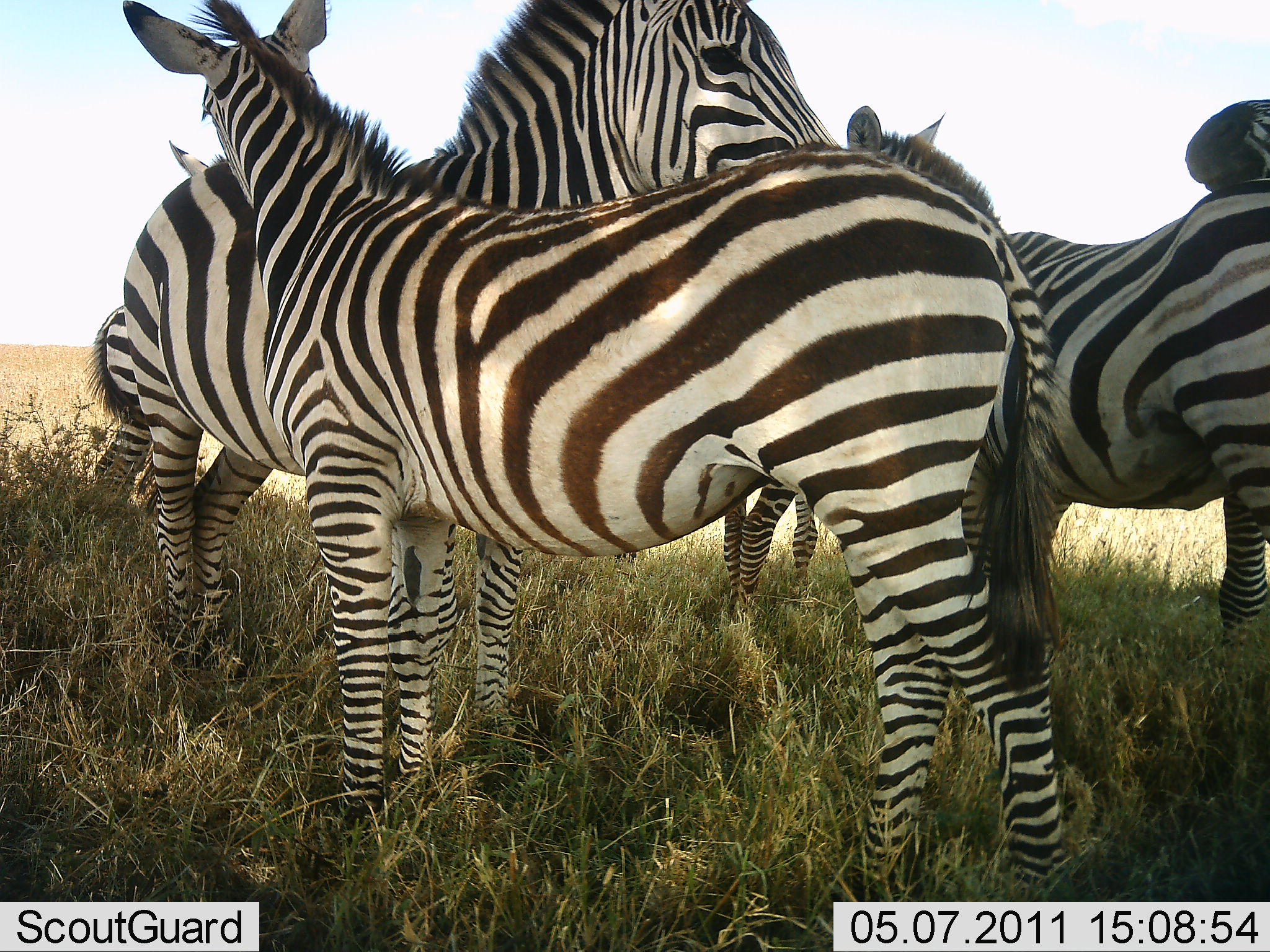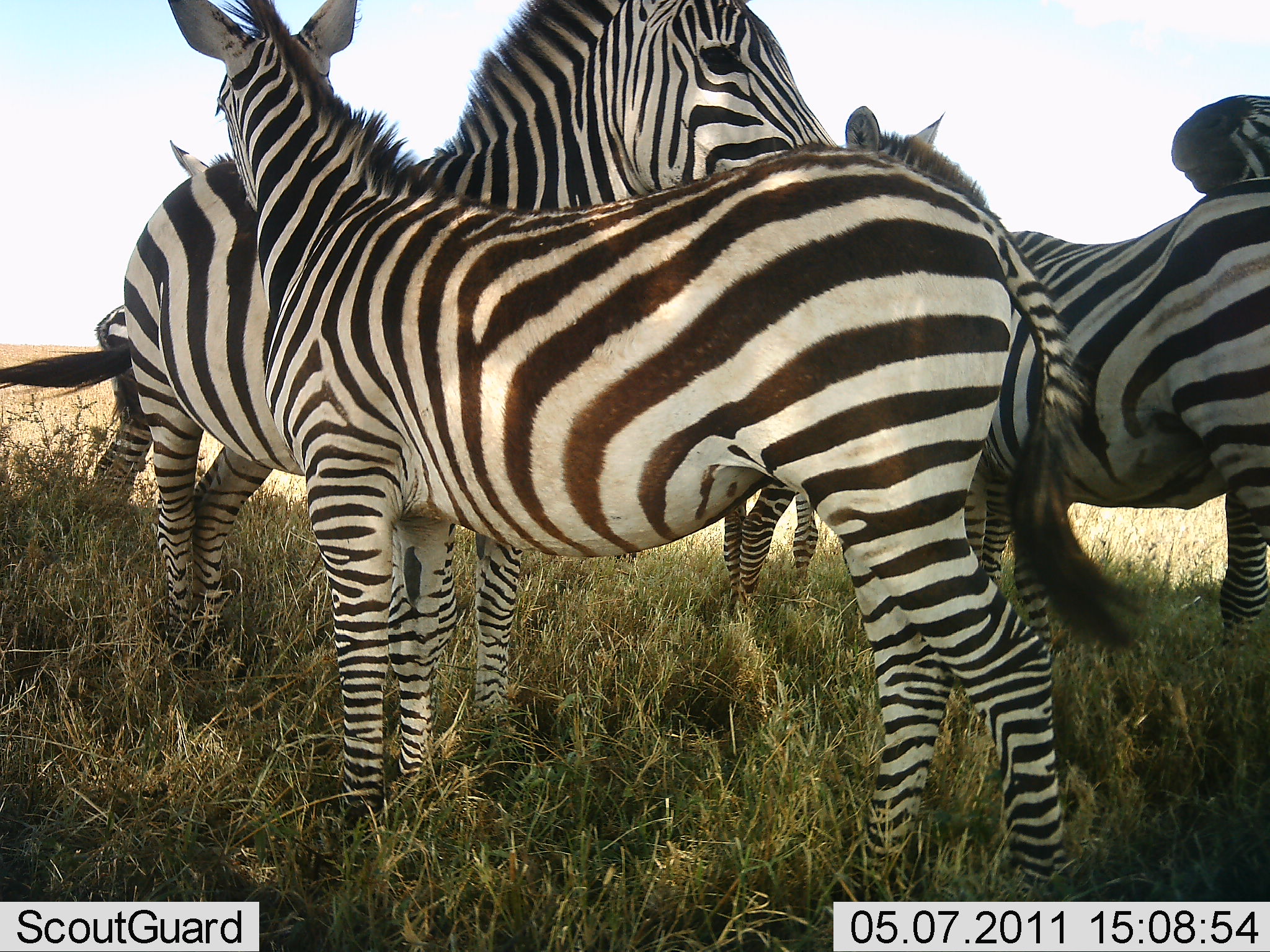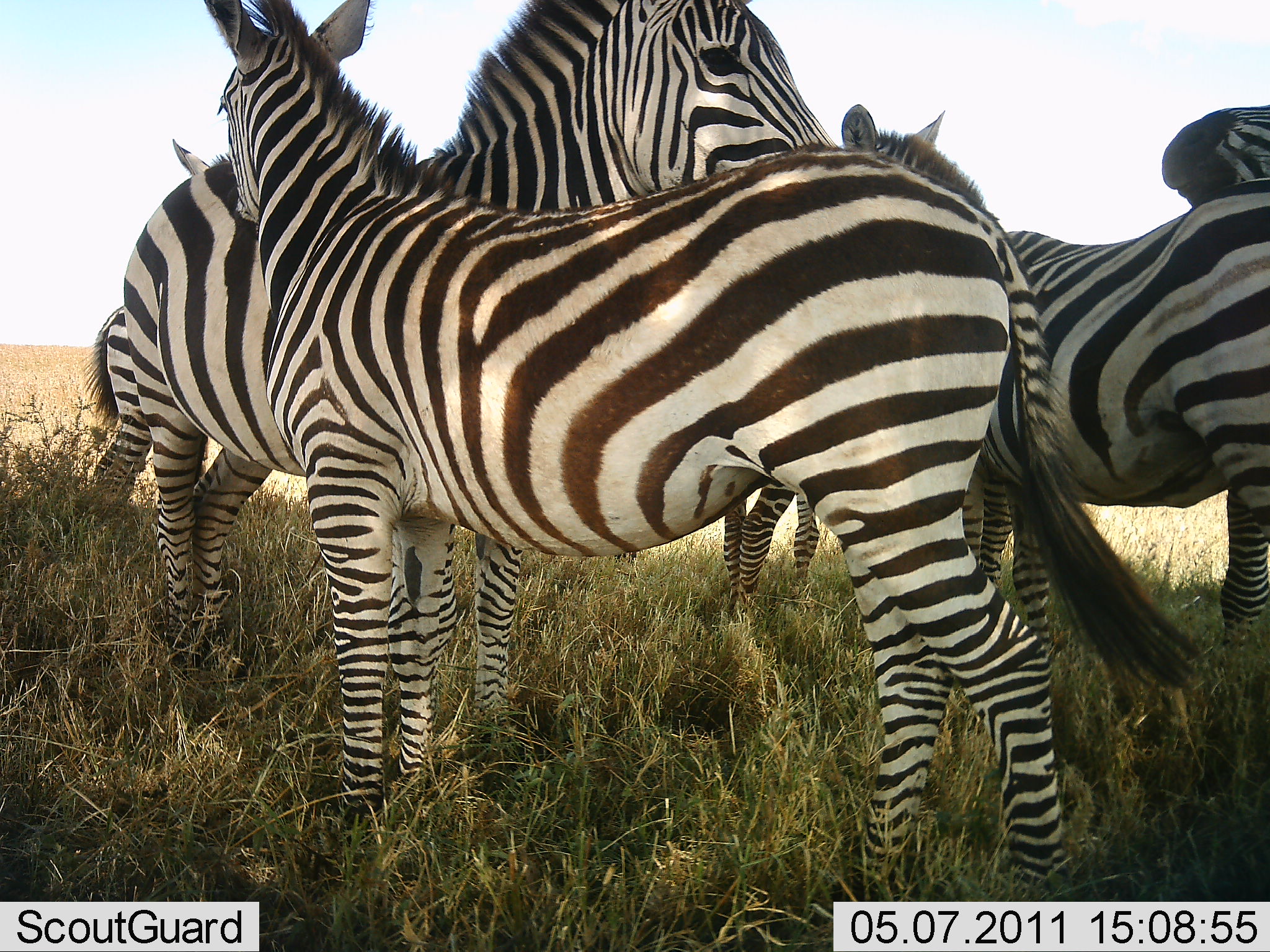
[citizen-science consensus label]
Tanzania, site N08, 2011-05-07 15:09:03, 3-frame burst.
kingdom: Animalia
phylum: Chordata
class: Mammalia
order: Perissodactyla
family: Equidae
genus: Equus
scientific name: Equus quagga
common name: plains zebra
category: zebra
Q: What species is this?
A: Zebra (plains zebra) (Equus quagga).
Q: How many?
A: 5.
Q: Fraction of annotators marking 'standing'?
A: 76%.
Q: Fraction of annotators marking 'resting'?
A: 18%.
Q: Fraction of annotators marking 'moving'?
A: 0%.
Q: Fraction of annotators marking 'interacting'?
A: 76%.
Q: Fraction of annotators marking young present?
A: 12%.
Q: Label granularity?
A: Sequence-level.